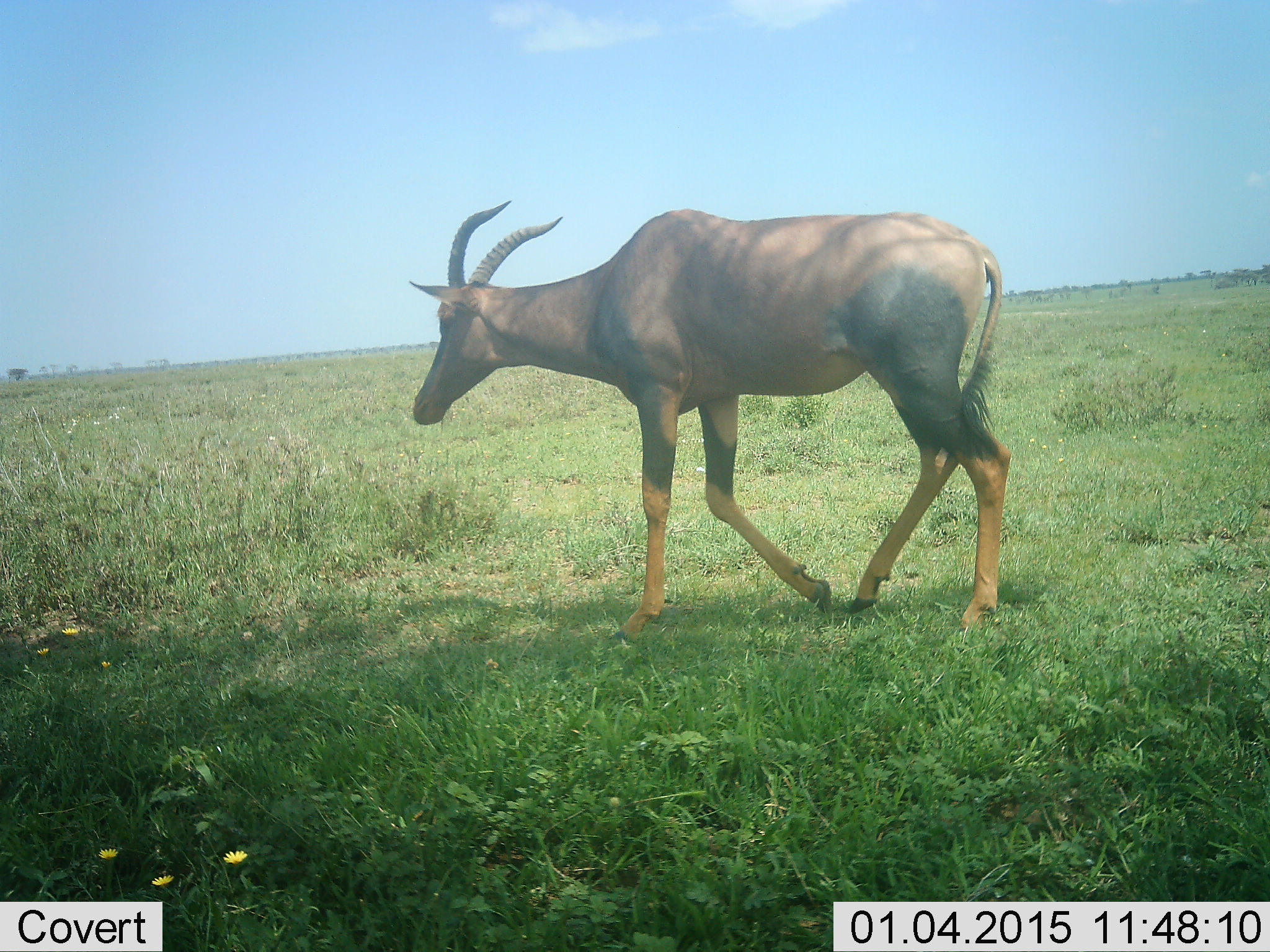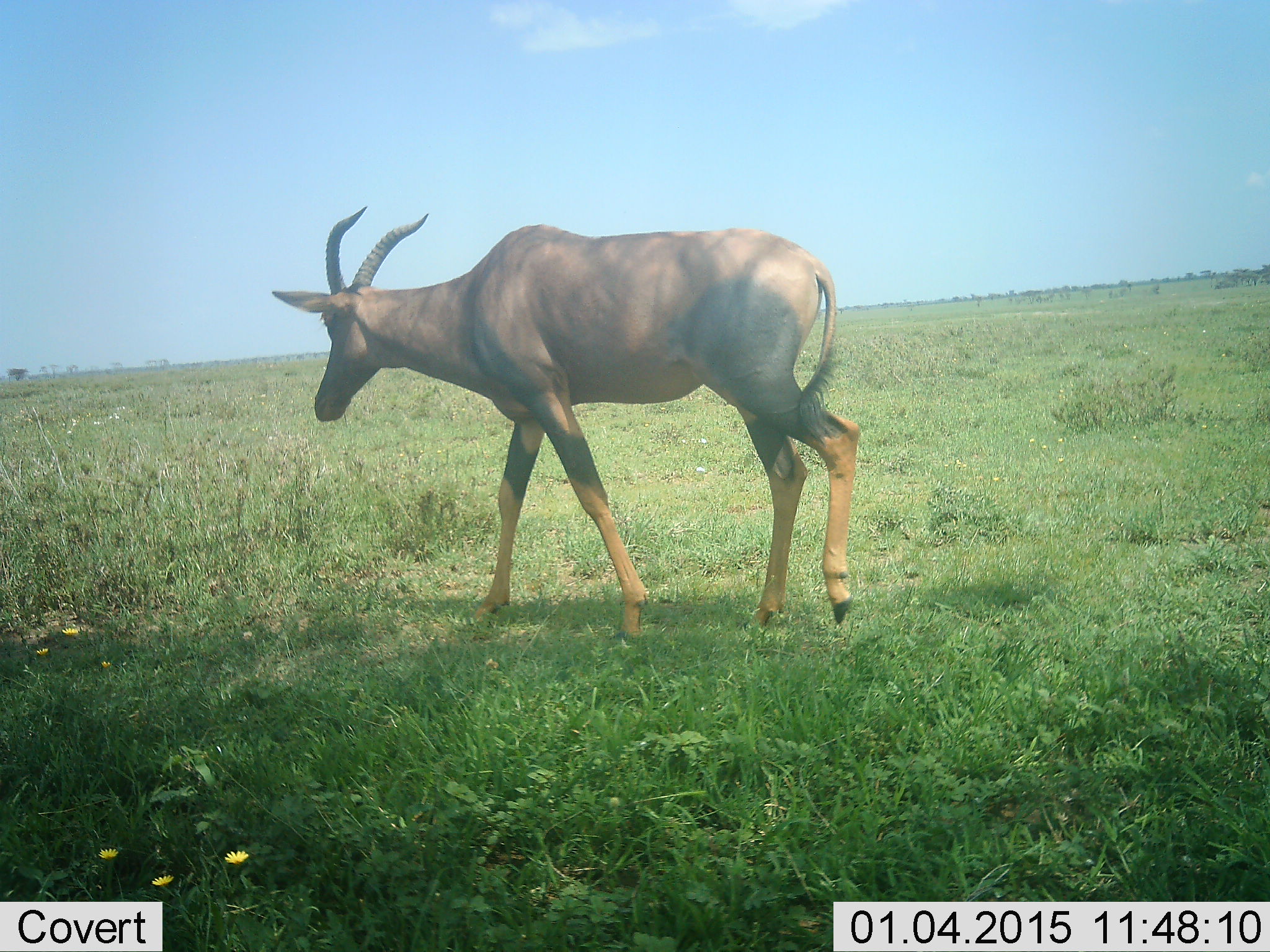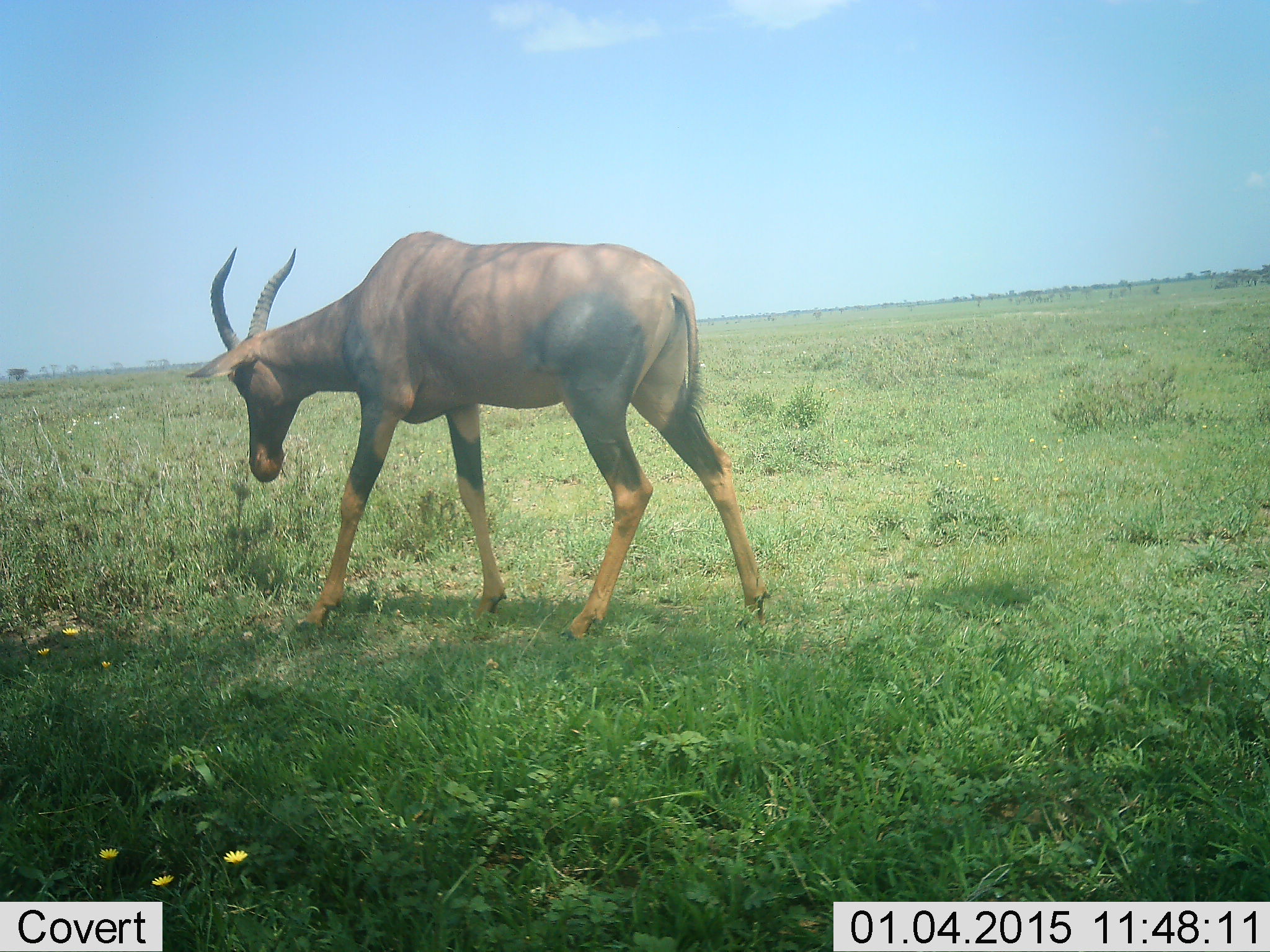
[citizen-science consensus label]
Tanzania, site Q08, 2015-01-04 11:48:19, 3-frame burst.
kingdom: Animalia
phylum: Chordata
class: Mammalia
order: Artiodactyla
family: Bovidae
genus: Damaliscus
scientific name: Damaliscus lunatus jimela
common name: topi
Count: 1.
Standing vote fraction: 10%.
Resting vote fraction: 0%.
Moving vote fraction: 90%.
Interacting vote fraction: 0%.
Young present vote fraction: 0%.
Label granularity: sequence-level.